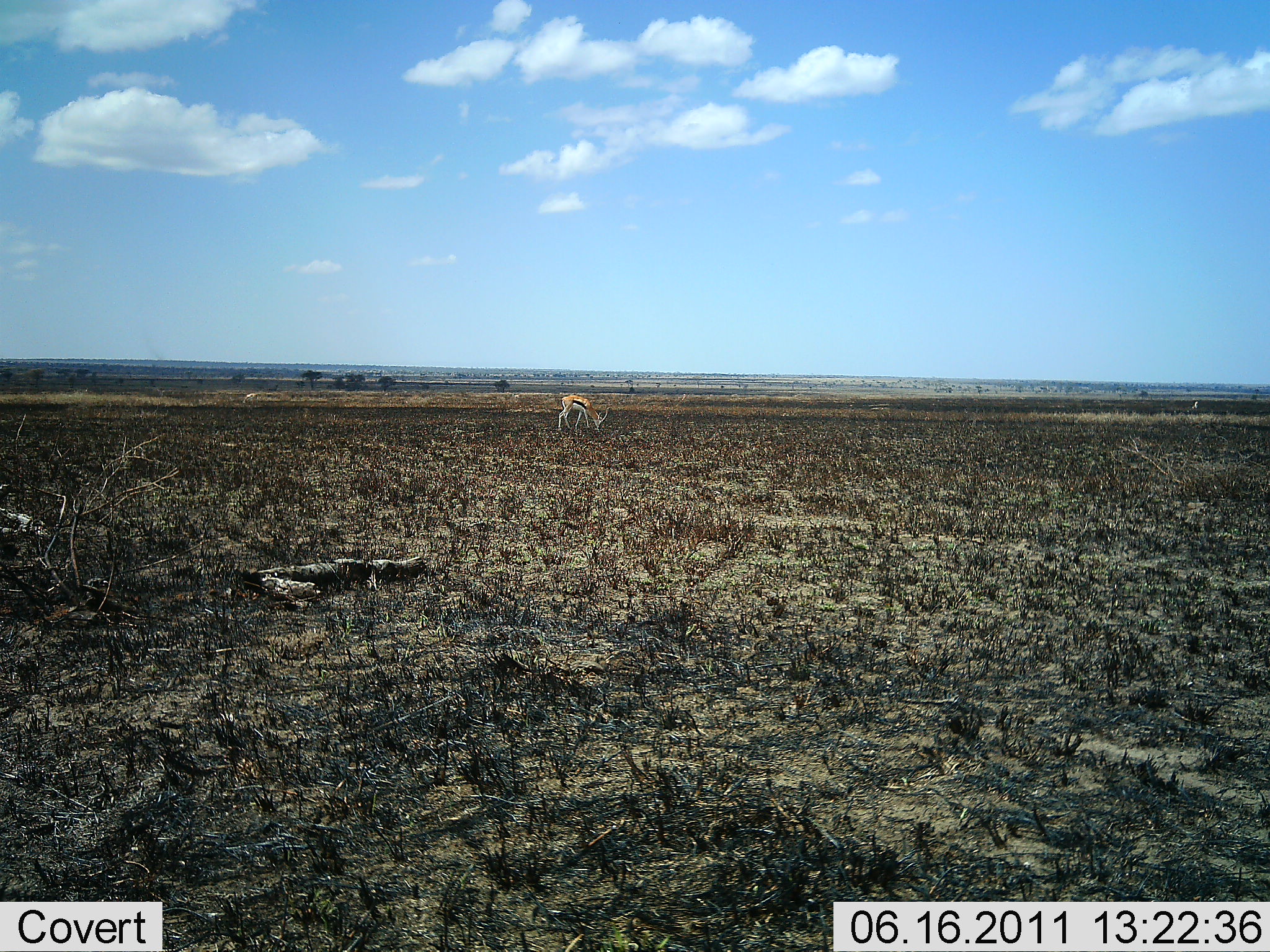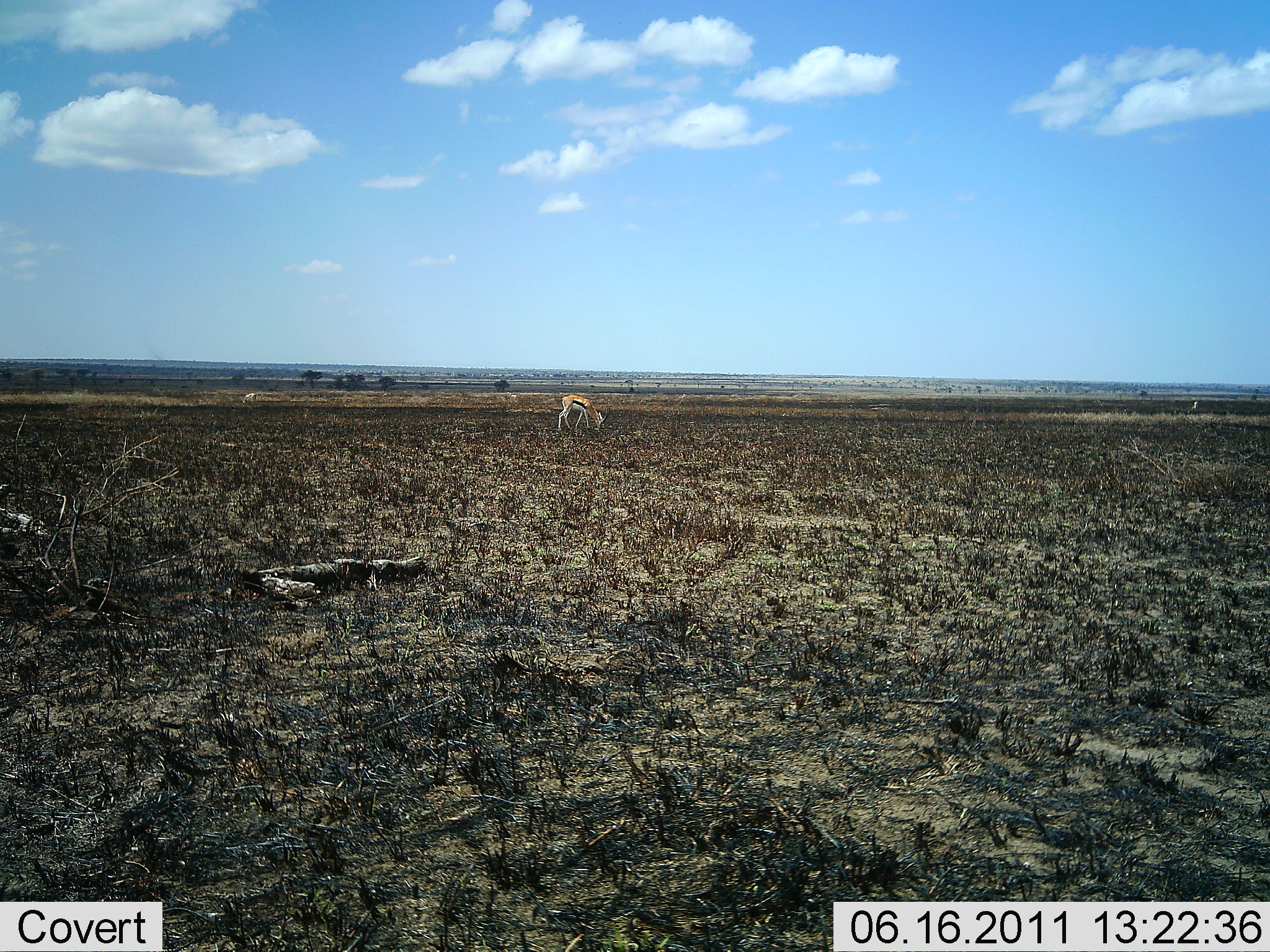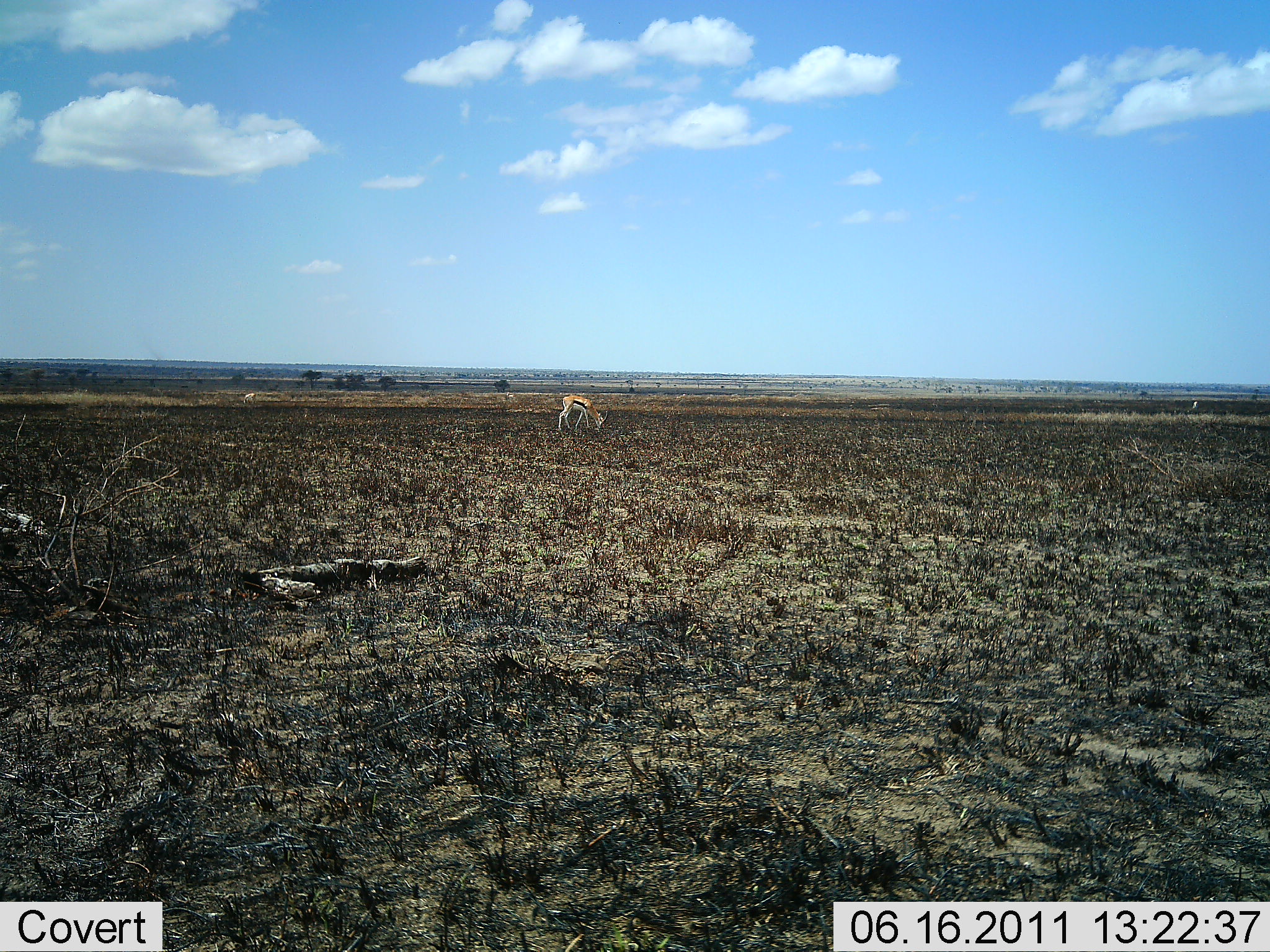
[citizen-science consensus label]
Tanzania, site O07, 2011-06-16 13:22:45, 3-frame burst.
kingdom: Animalia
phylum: Chordata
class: Mammalia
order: Artiodactyla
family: Bovidae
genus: Eudorcas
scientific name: Eudorcas thomsonii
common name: thomson's gazelle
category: gazellethomsons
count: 2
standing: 27%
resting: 0%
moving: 0%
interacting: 0%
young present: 0%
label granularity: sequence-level